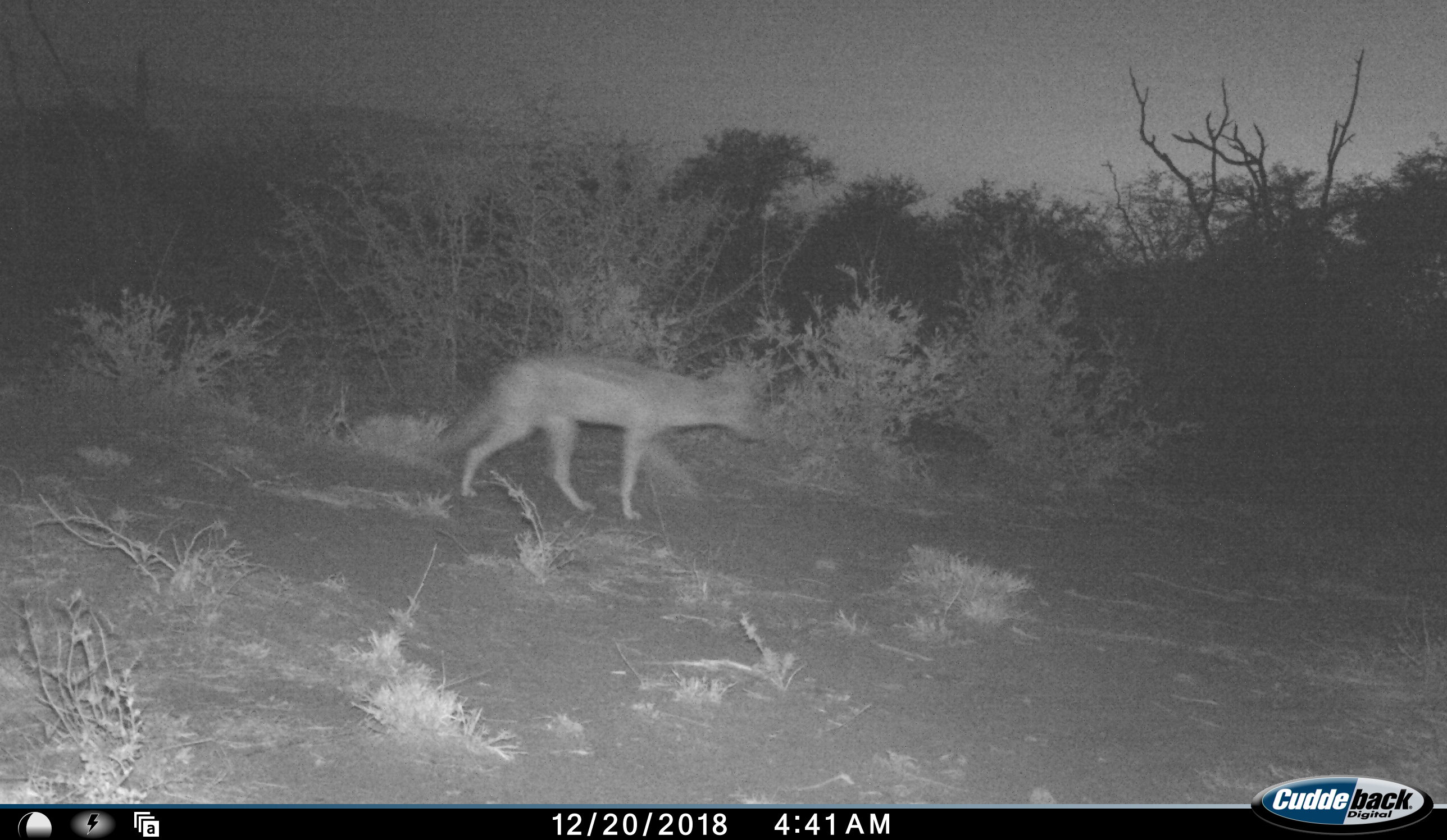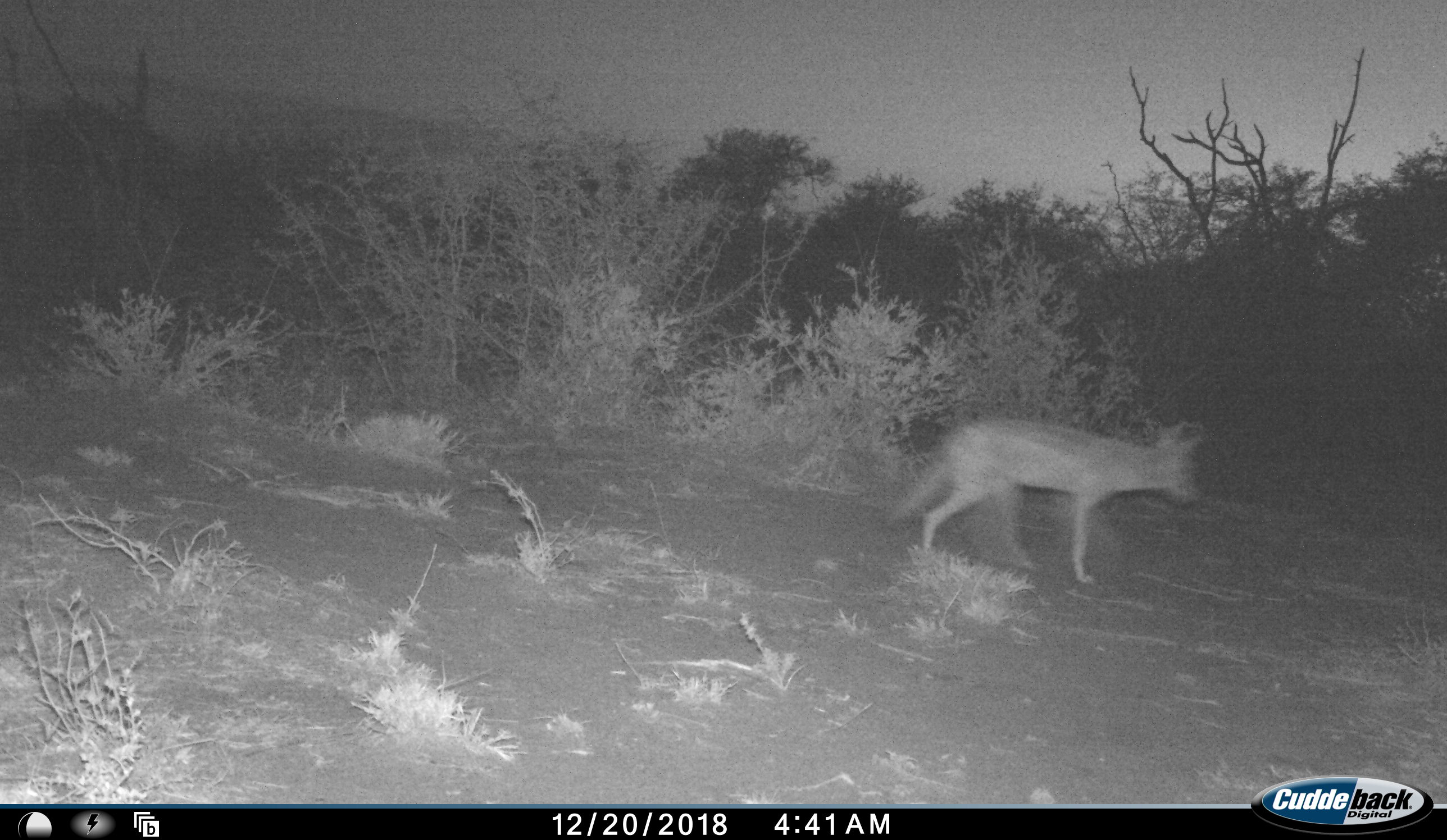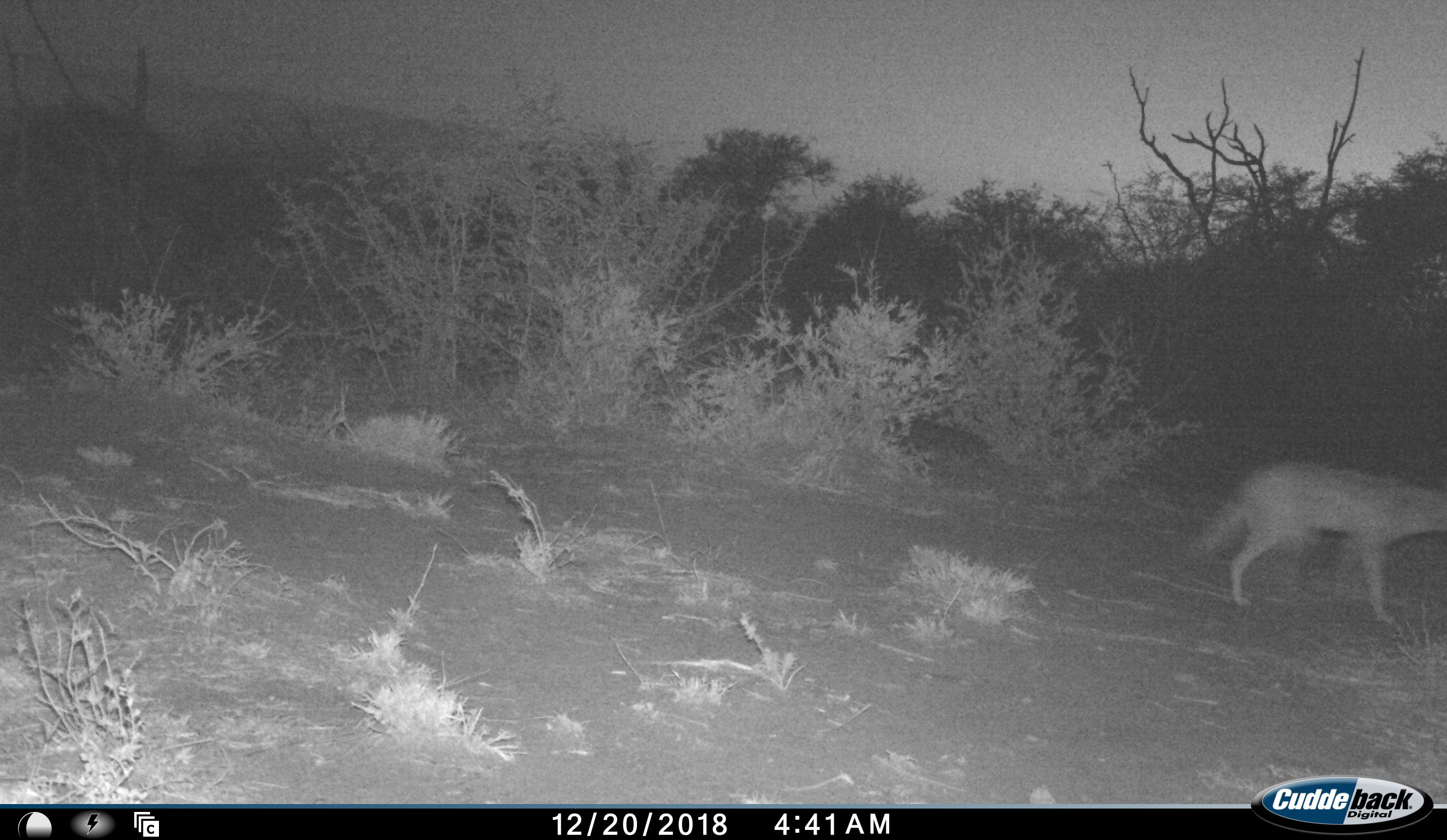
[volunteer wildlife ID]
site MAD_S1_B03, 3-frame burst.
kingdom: Animalia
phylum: Chordata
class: Mammalia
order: Carnivora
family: Canidae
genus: Lupulella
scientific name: Lupulella mesomelas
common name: black-backed jackal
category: jackalblackbacked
Jackalblackbacked (black-backed jackal) (Lupulella mesomelas), count 1. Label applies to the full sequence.